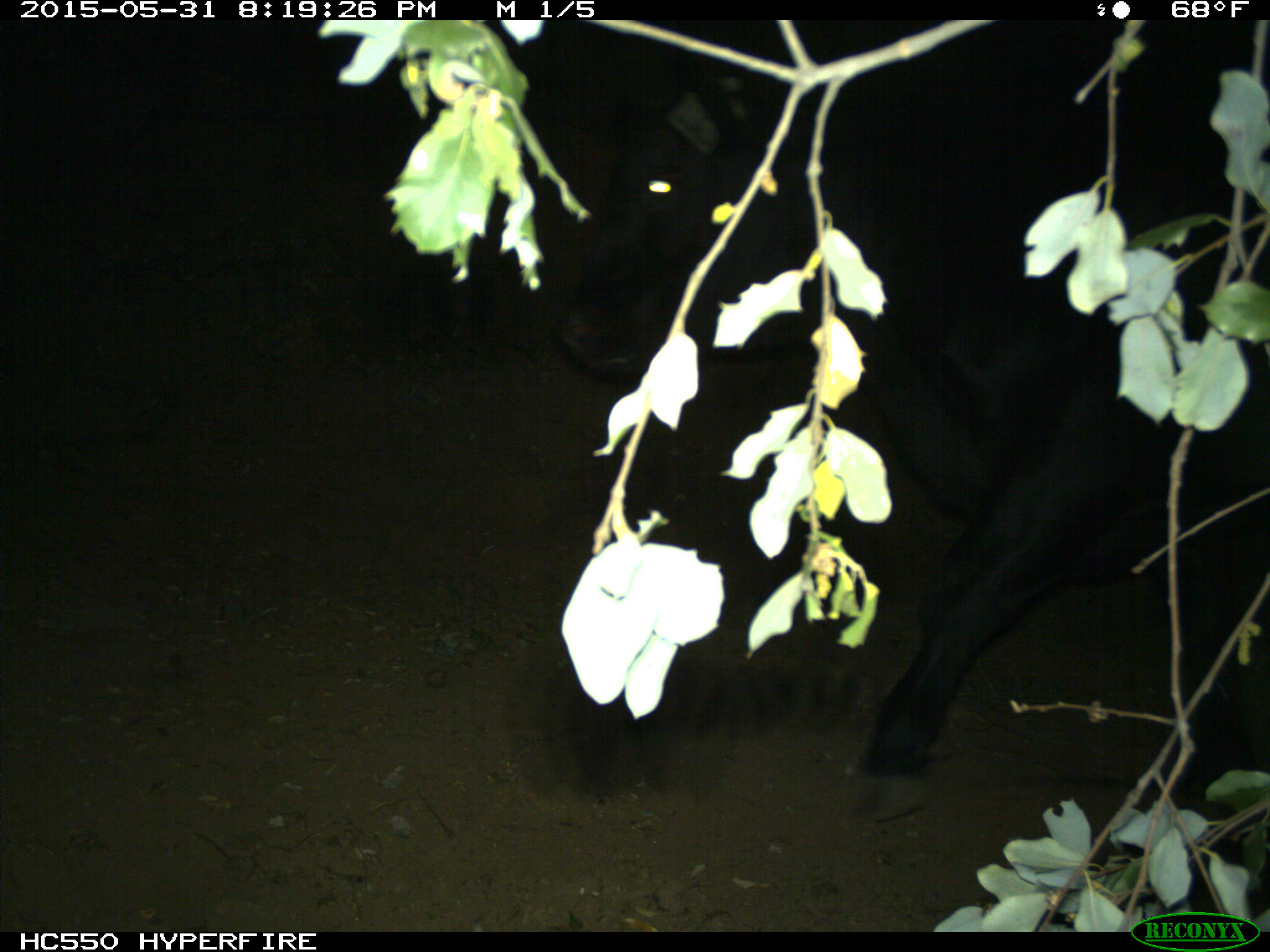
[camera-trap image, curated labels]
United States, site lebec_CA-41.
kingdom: Animalia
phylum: Chordata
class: Mammalia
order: Artiodactyla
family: Bovidae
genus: Bos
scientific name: Bos taurus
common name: domestic cow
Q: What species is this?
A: Bos taurus (domestic cow).